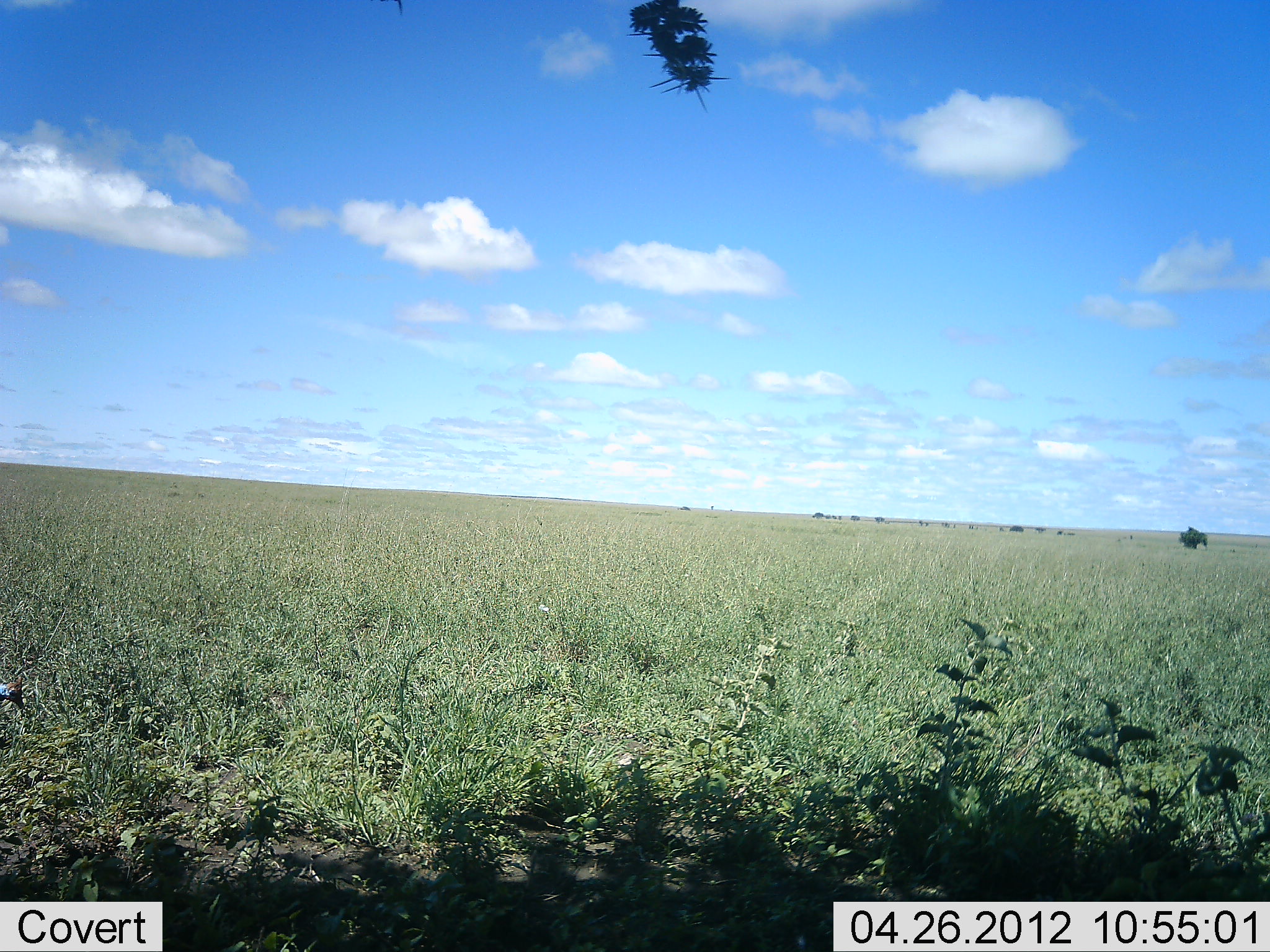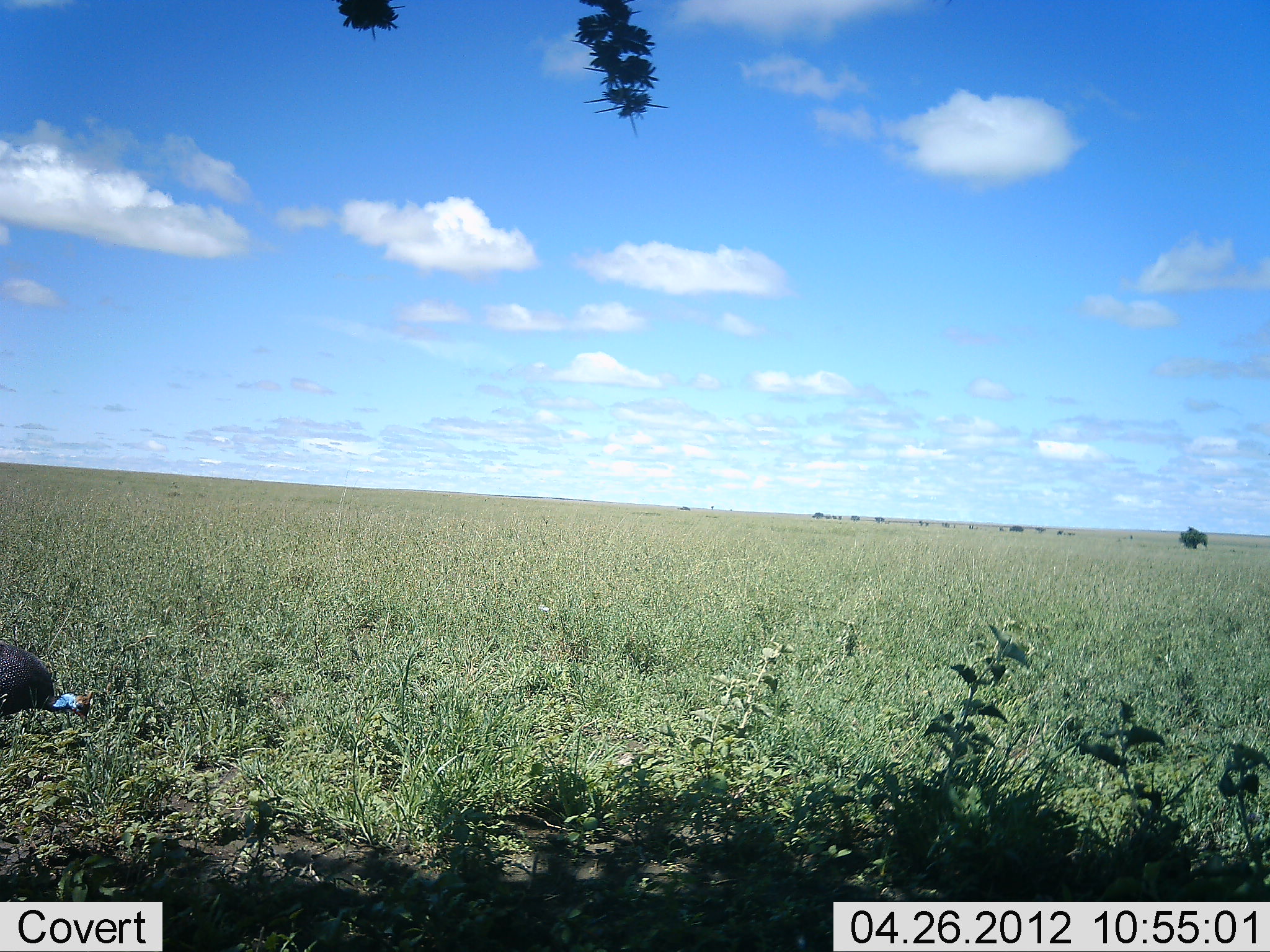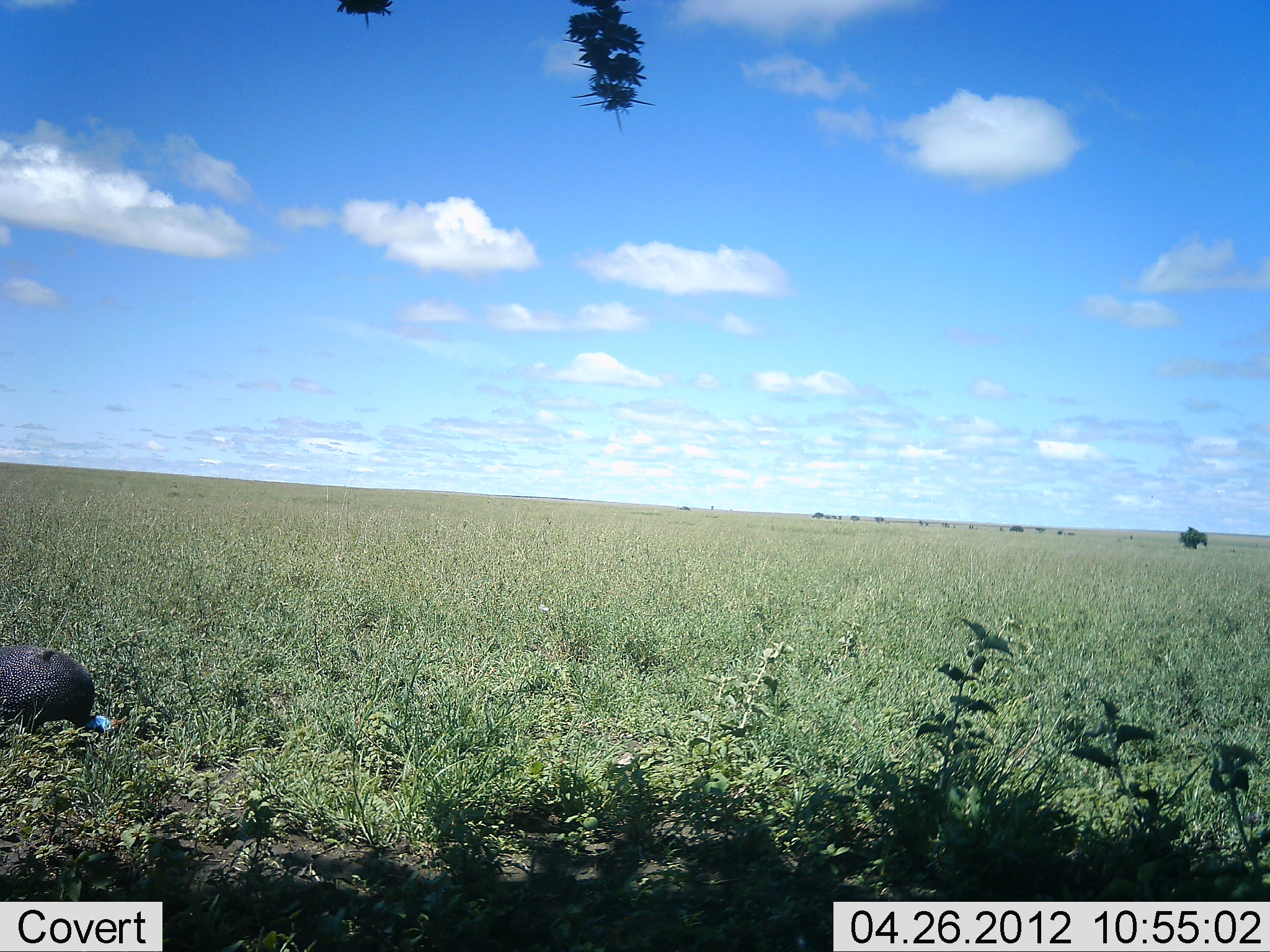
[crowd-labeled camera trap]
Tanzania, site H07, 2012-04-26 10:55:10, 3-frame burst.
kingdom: Animalia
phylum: Chordata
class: Aves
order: Galliformes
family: Numididae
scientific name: Numididae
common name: guinea fowl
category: guineafowl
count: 1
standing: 6%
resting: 0%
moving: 41%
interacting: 0%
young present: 0%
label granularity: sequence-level